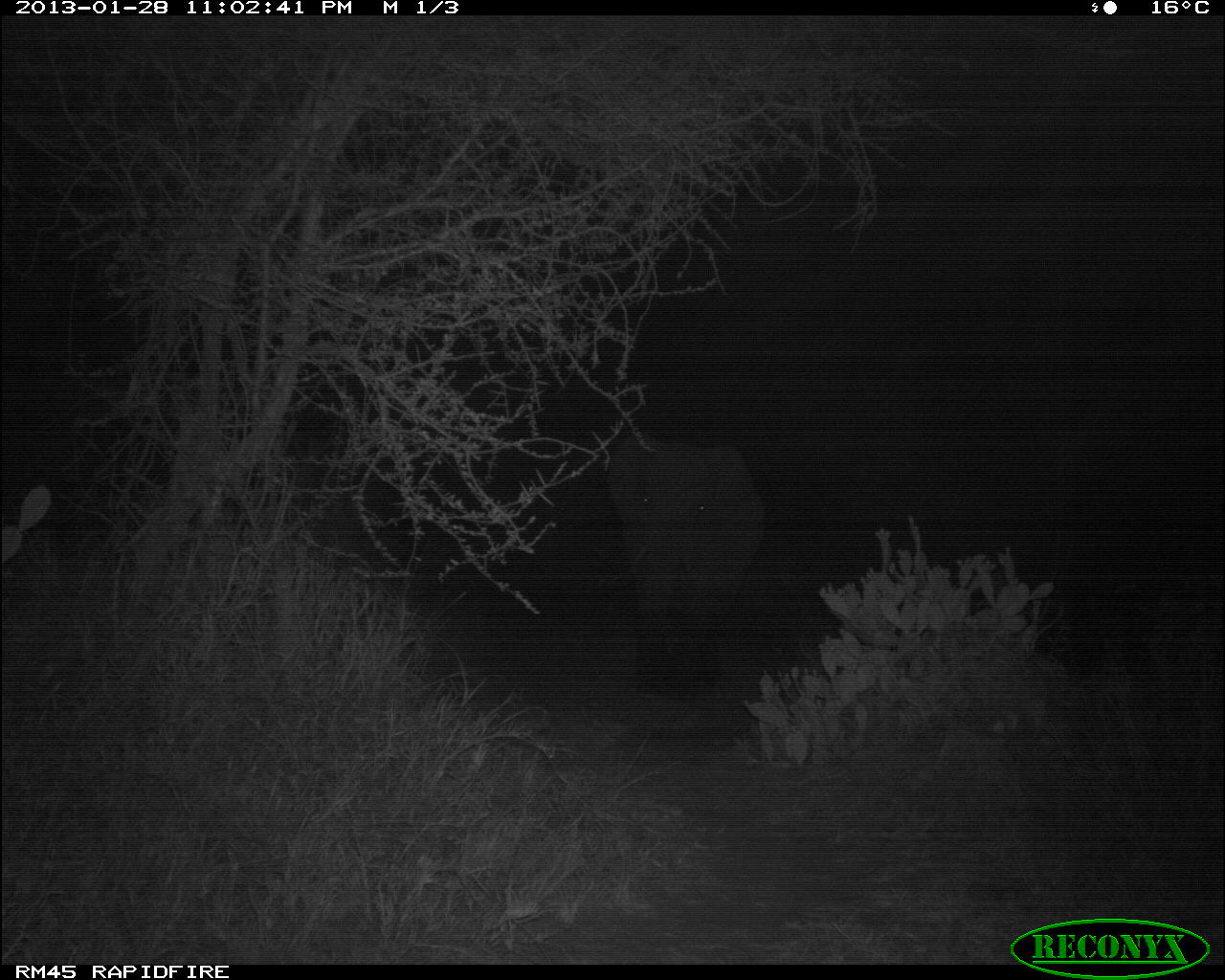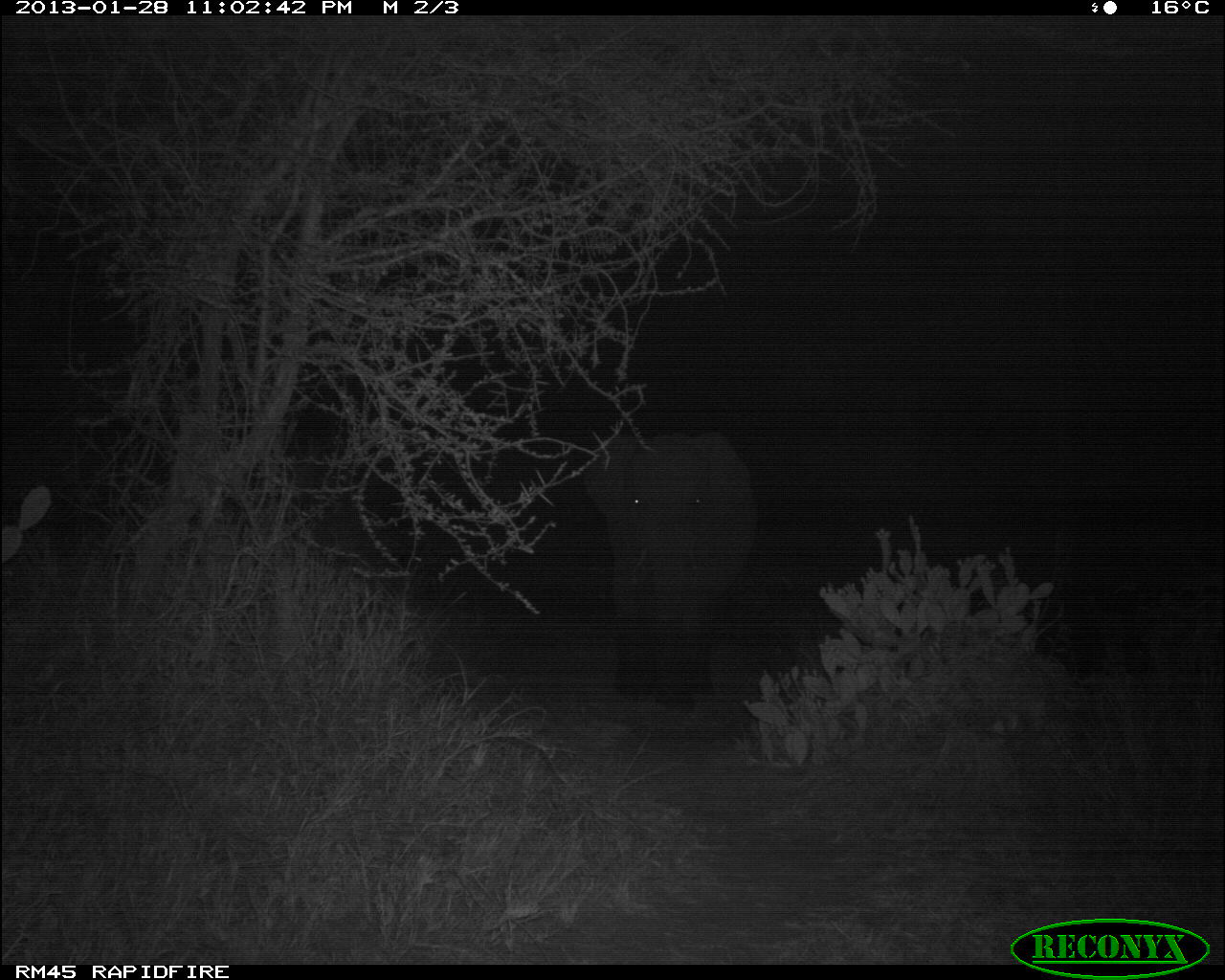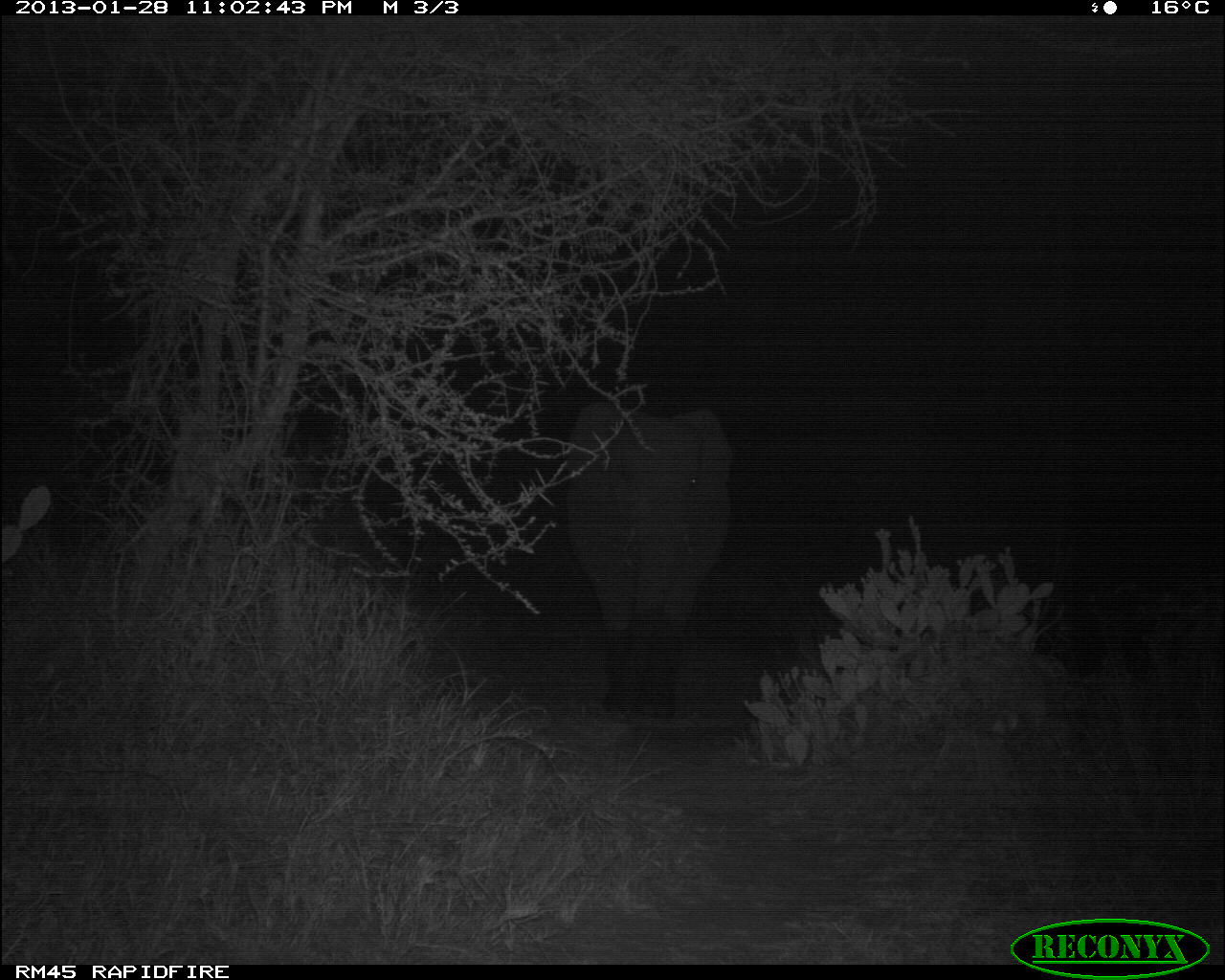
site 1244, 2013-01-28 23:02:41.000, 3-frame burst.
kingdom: Animalia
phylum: Chordata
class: Mammalia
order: Proboscidea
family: Elephantidae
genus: Loxodonta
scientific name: Loxodonta africana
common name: african bush elephant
Loxodonta africana (african bush elephant), count 1.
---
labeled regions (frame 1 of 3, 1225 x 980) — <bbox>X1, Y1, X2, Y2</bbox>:
loxodonta africana: <bbox>603, 436, 767, 697</bbox>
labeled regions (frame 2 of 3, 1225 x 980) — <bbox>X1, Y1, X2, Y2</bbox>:
loxodonta africana: <bbox>584, 430, 756, 708</bbox>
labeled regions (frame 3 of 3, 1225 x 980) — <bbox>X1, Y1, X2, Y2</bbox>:
loxodonta africana: <bbox>558, 405, 735, 721</bbox>